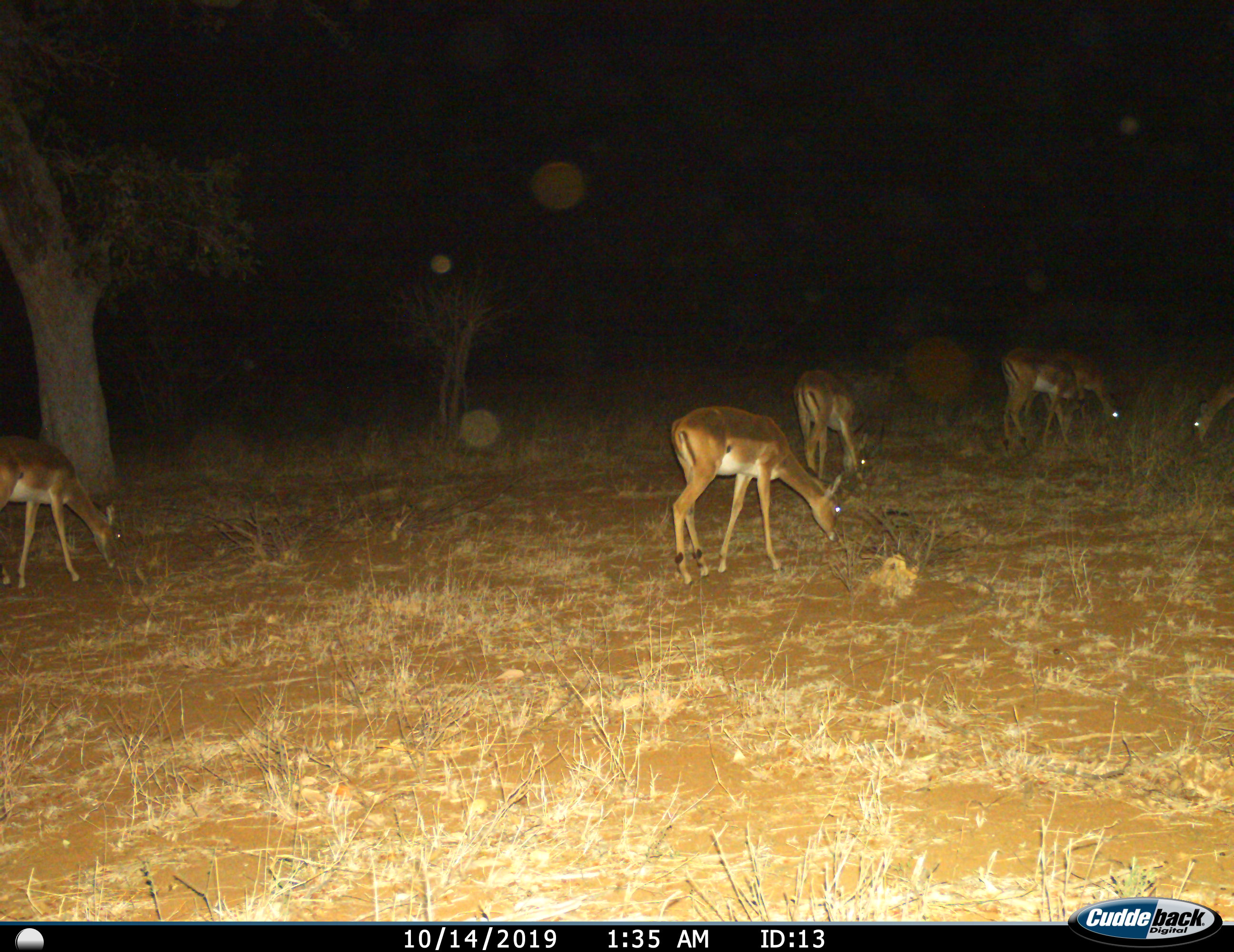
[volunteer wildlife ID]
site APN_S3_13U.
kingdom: Animalia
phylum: Chordata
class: Mammalia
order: Artiodactyla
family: Bovidae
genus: Aepyceros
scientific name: Aepyceros melampus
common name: impala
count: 5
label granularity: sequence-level